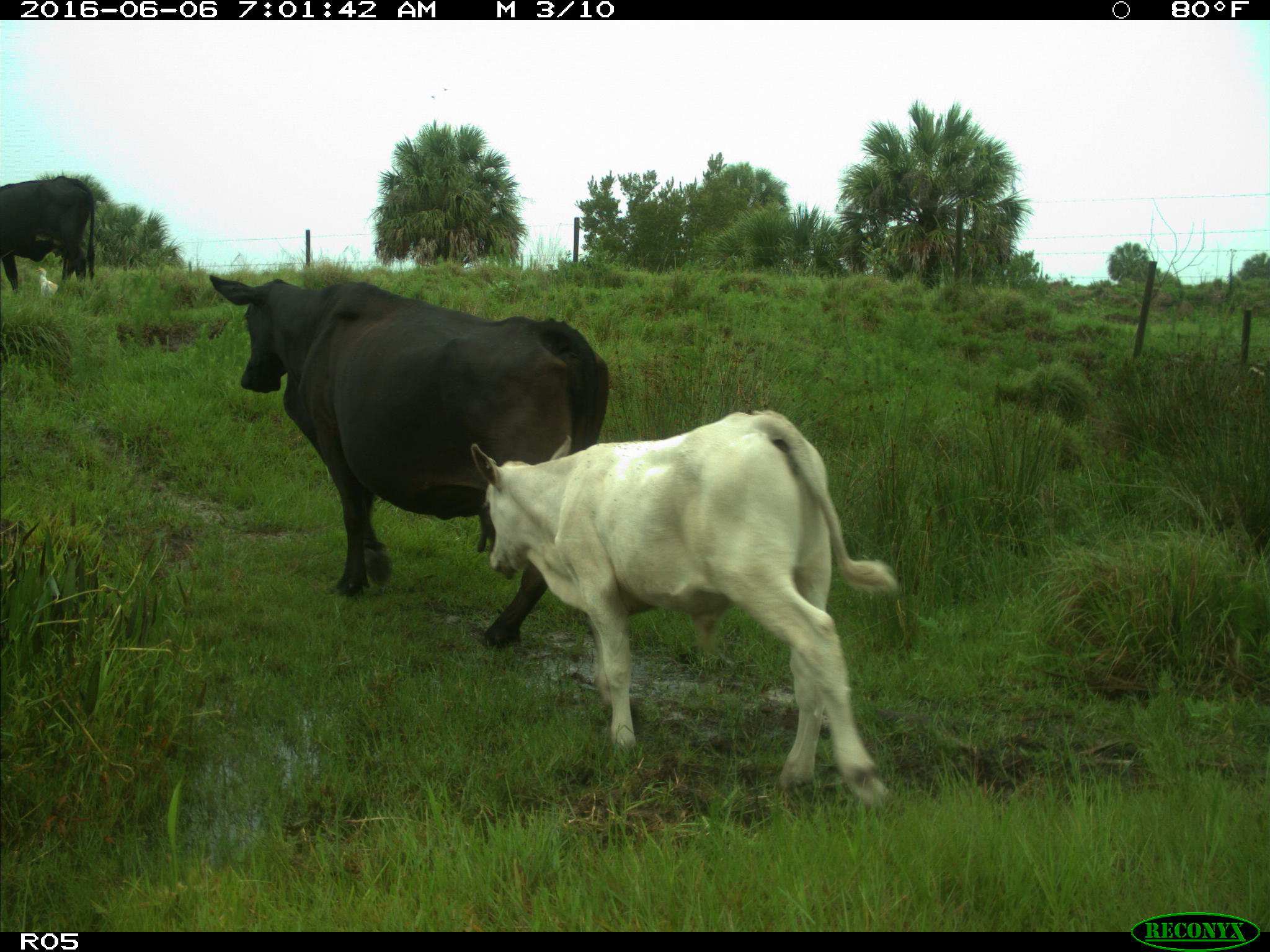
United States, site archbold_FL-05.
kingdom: Animalia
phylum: Chordata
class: Mammalia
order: Artiodactyla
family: Bovidae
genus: Bos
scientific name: Bos taurus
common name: domestic cow